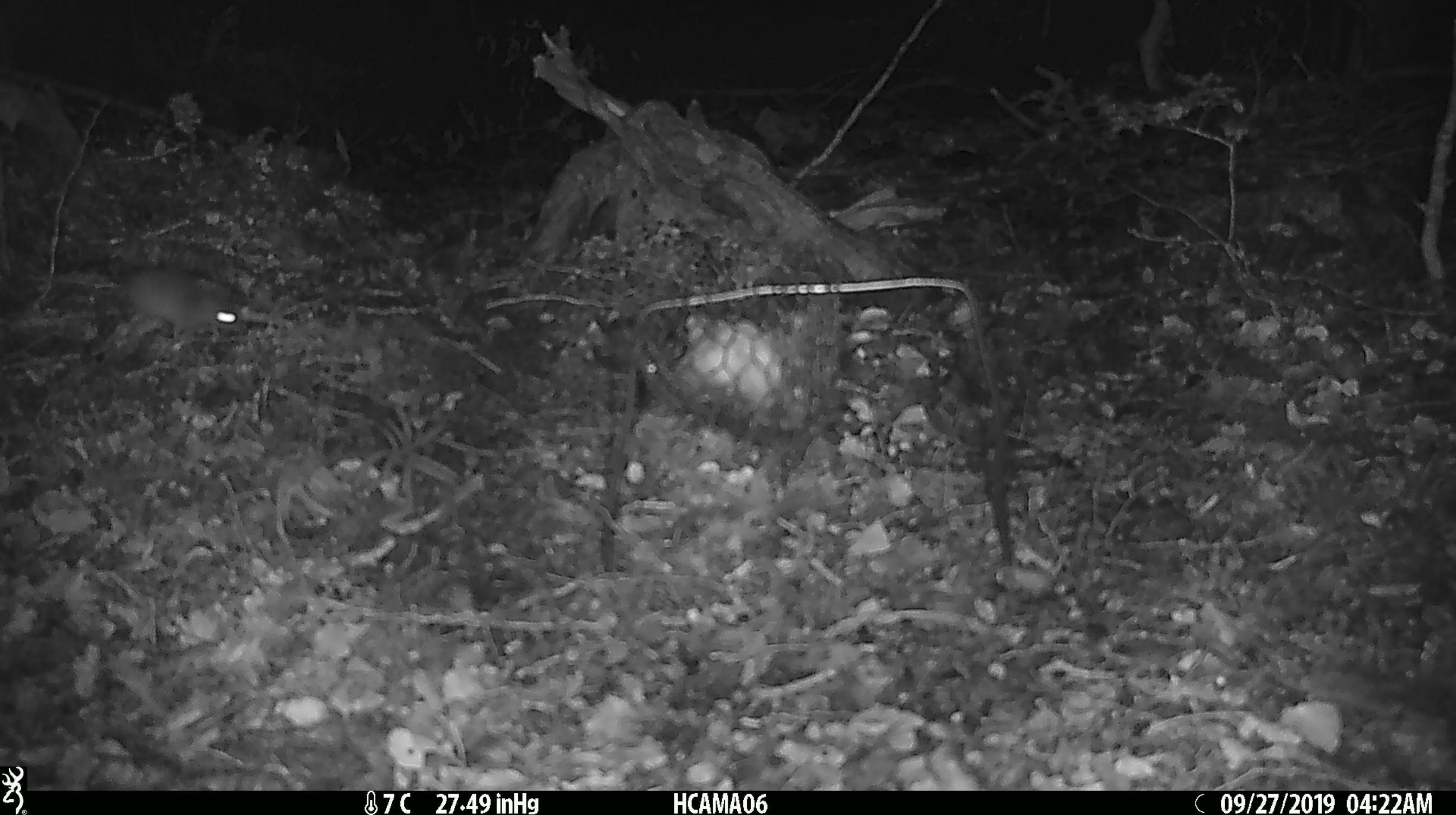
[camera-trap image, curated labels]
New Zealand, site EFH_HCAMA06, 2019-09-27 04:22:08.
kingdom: Animalia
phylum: Chordata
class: Mammalia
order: Rodentia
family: Muridae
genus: Mus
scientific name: Mus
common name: mouse